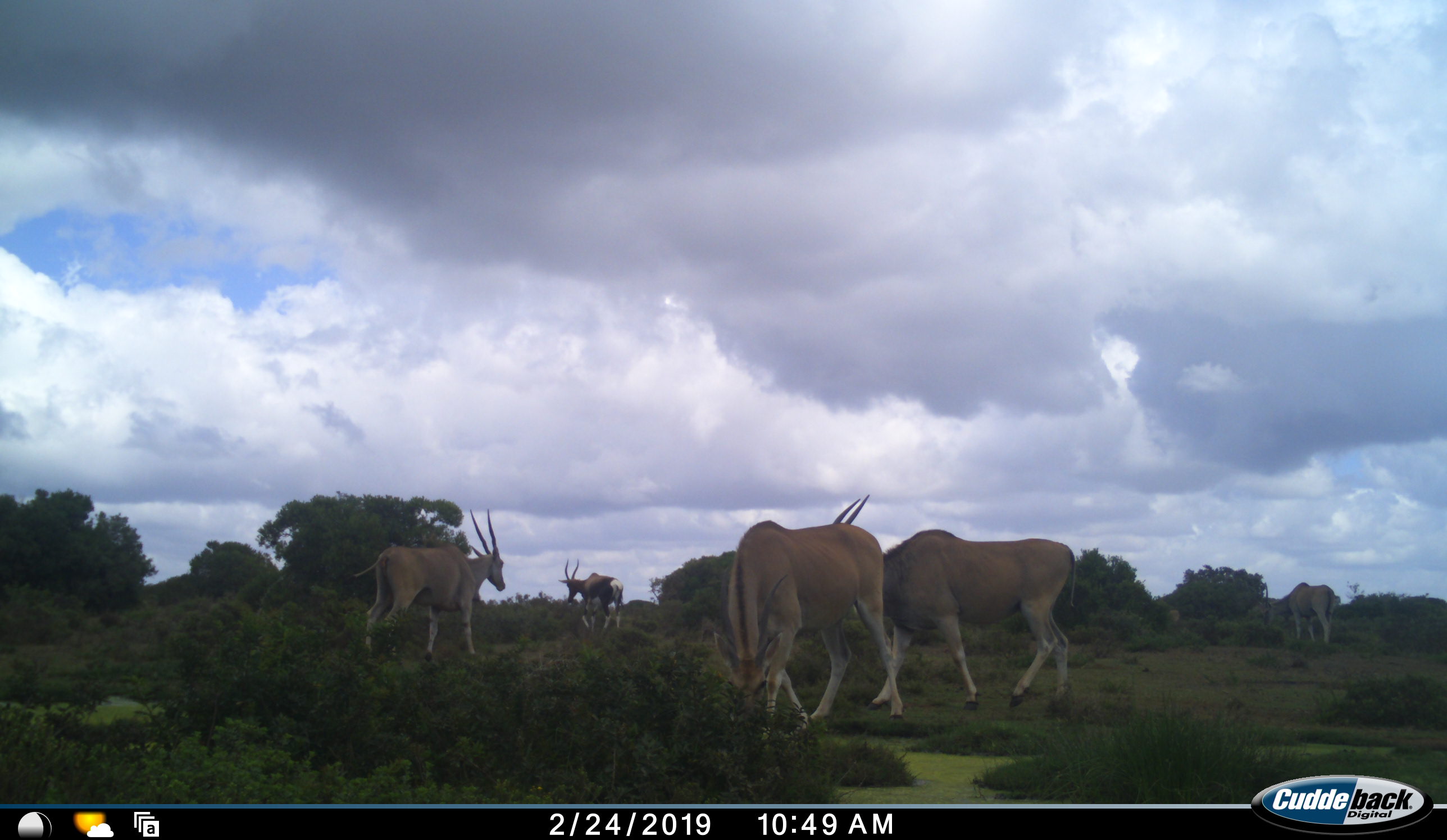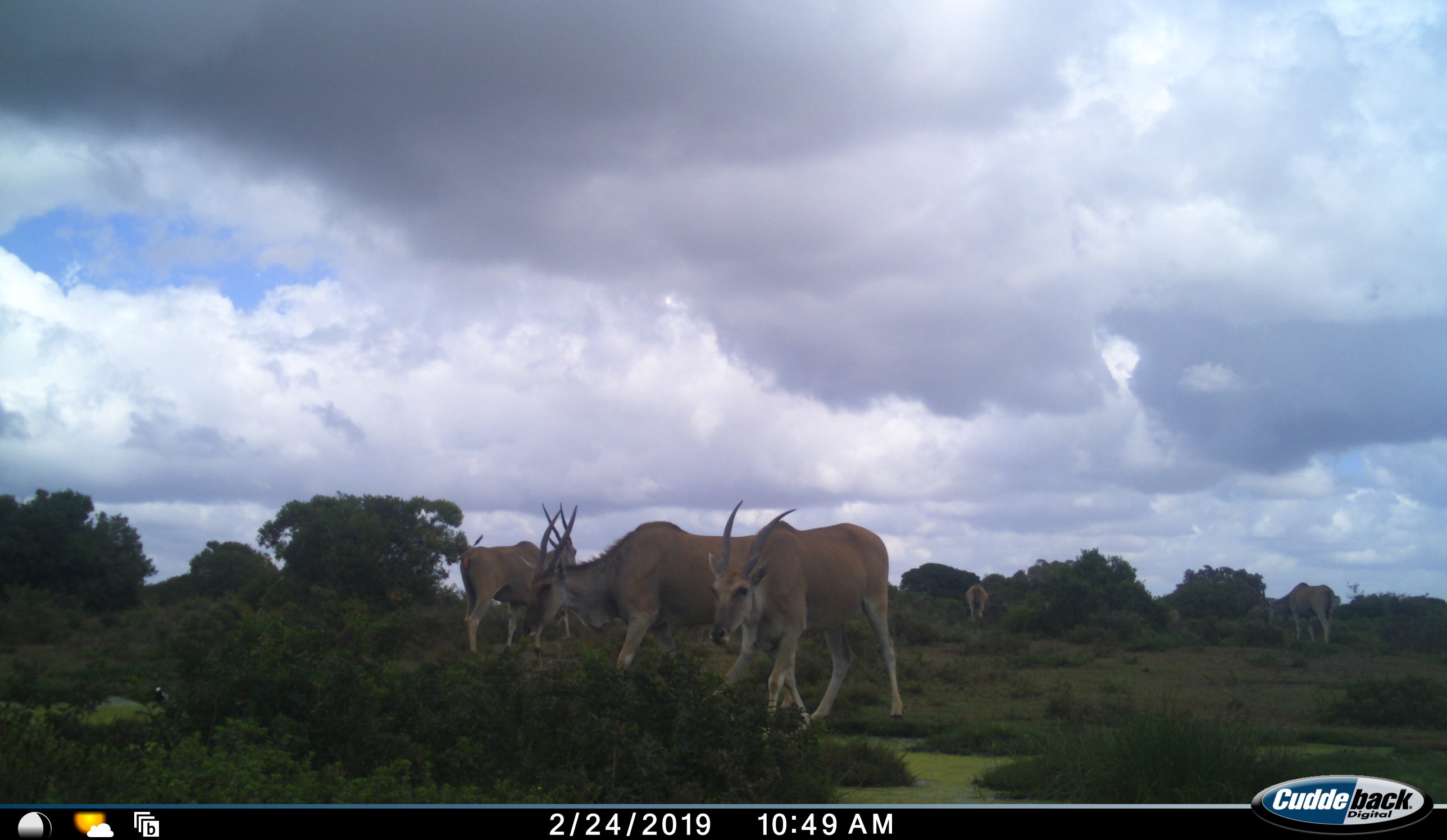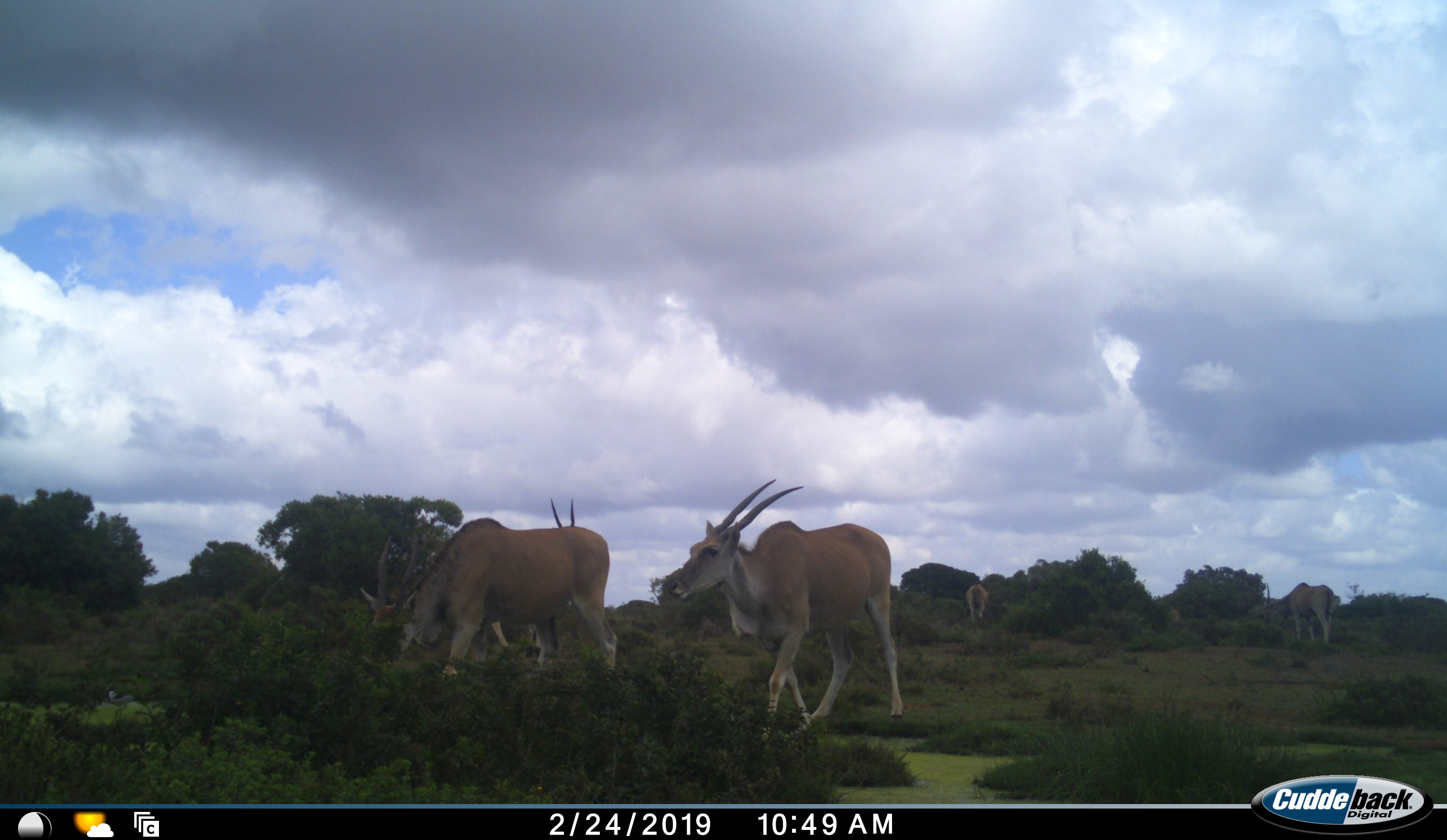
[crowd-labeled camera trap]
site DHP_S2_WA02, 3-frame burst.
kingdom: Animalia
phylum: Chordata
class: Mammalia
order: Artiodactyla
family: Bovidae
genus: Tragelaphus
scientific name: Tragelaphus oryx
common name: eland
Eland (Tragelaphus oryx), count 5. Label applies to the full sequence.